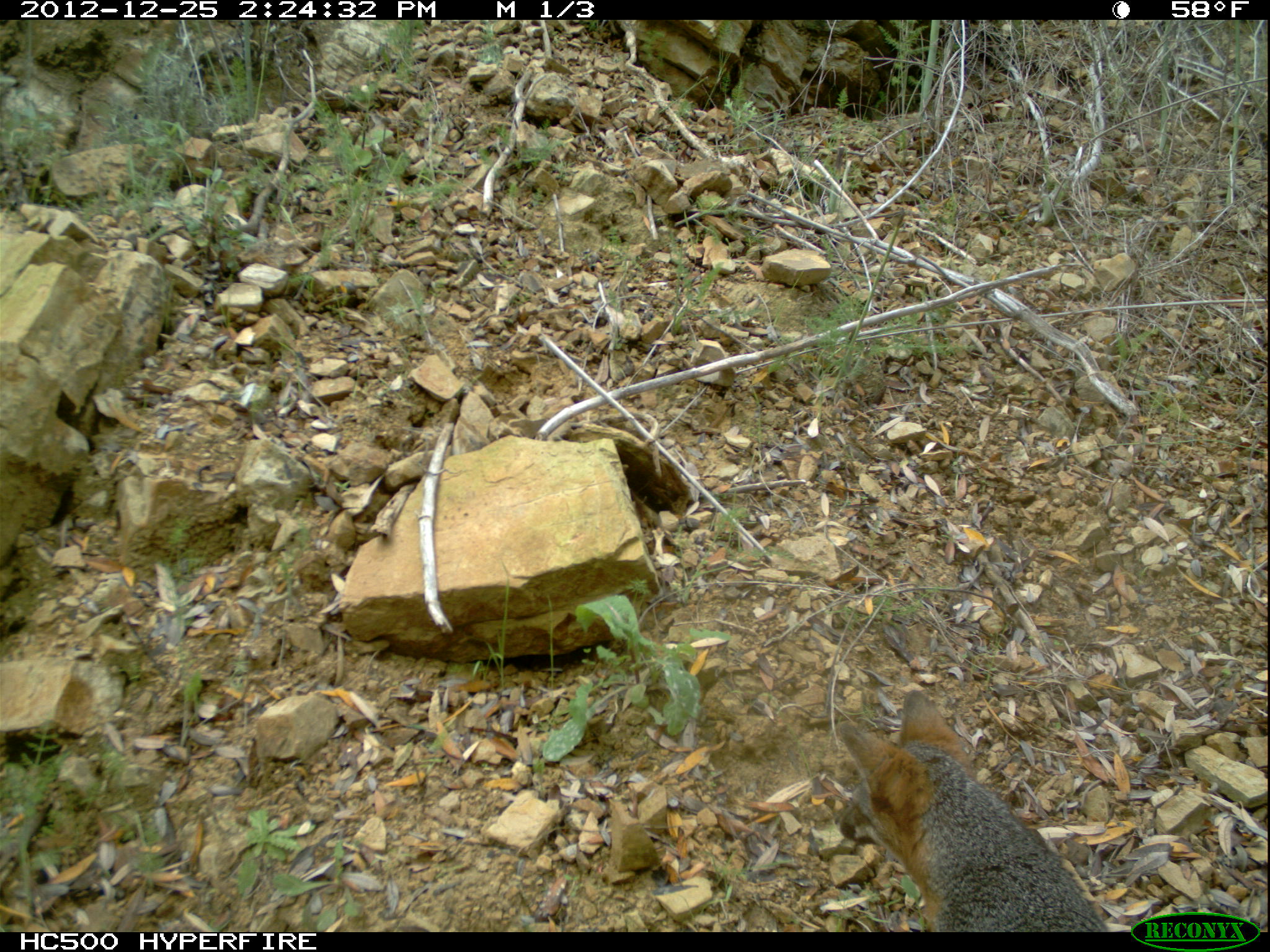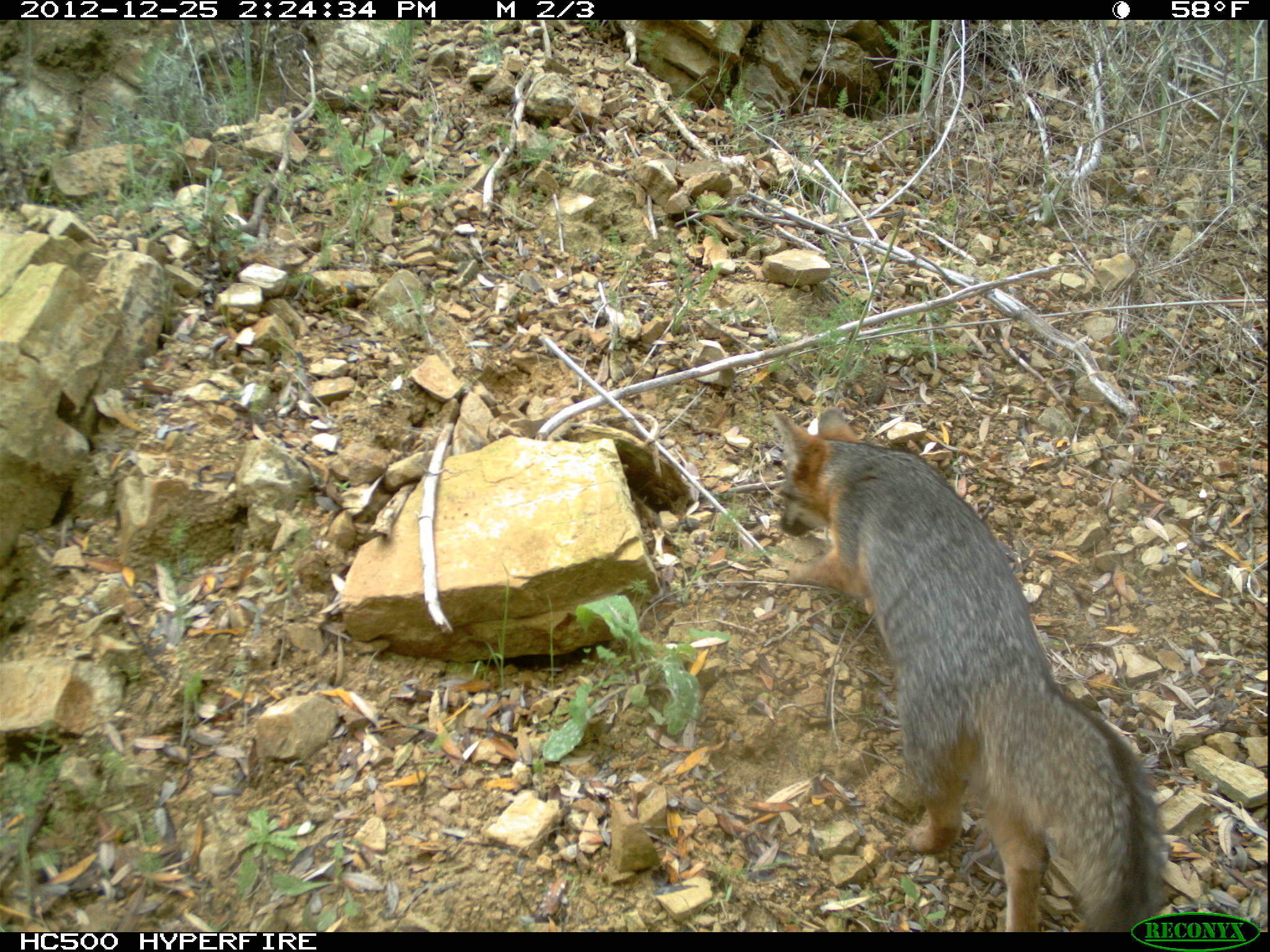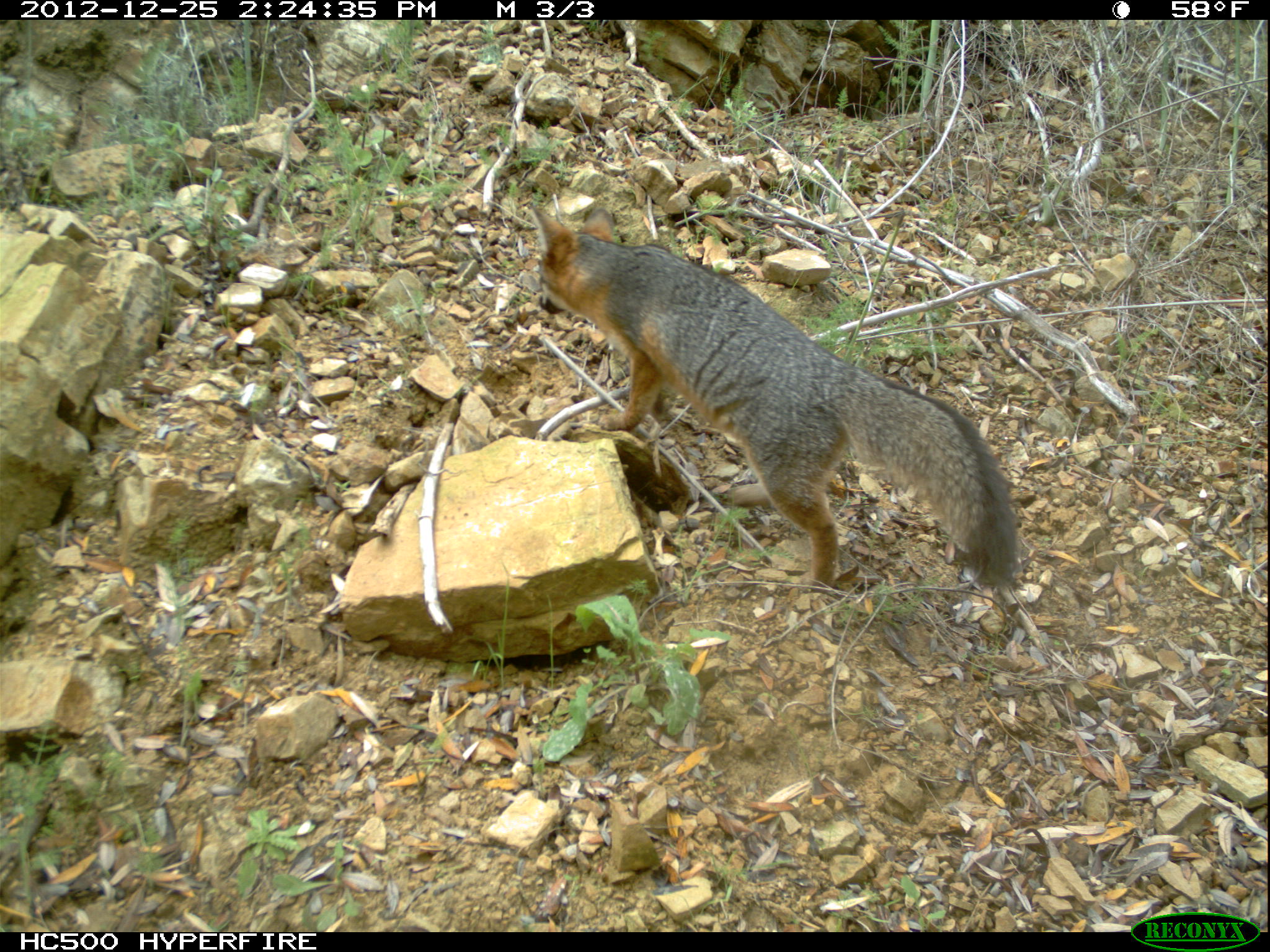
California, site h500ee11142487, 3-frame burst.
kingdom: Animalia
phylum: Chordata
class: Mammalia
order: Carnivora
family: Canidae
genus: Urocyon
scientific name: Urocyon littoralis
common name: island fox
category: fox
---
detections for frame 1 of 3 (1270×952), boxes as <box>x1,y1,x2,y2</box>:
fox: <box>832,689,1110,932</box>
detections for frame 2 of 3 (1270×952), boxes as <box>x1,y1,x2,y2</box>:
fox: <box>774,407,1169,932</box>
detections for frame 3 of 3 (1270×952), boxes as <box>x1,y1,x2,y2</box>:
fox: <box>531,208,1018,587</box>